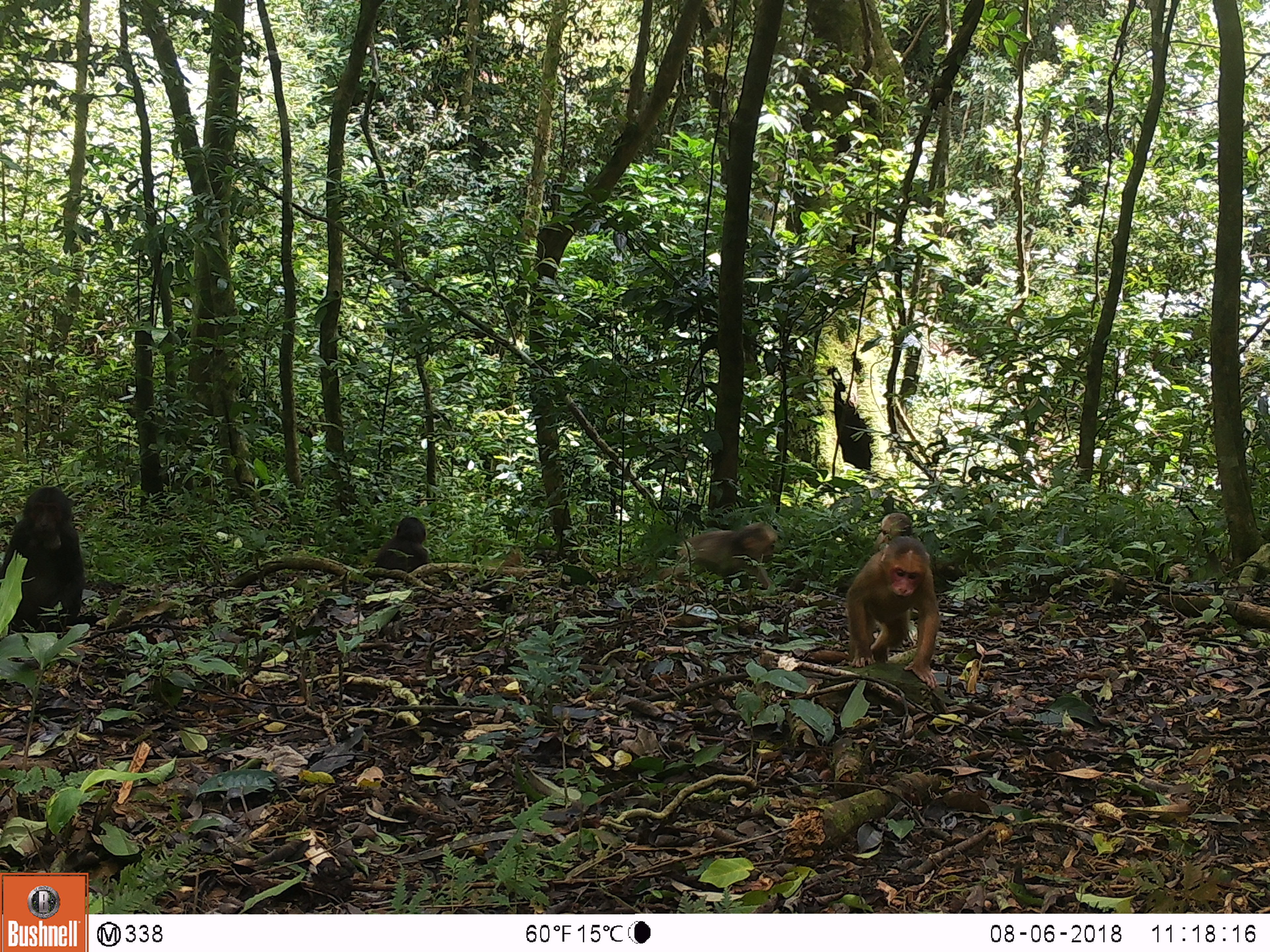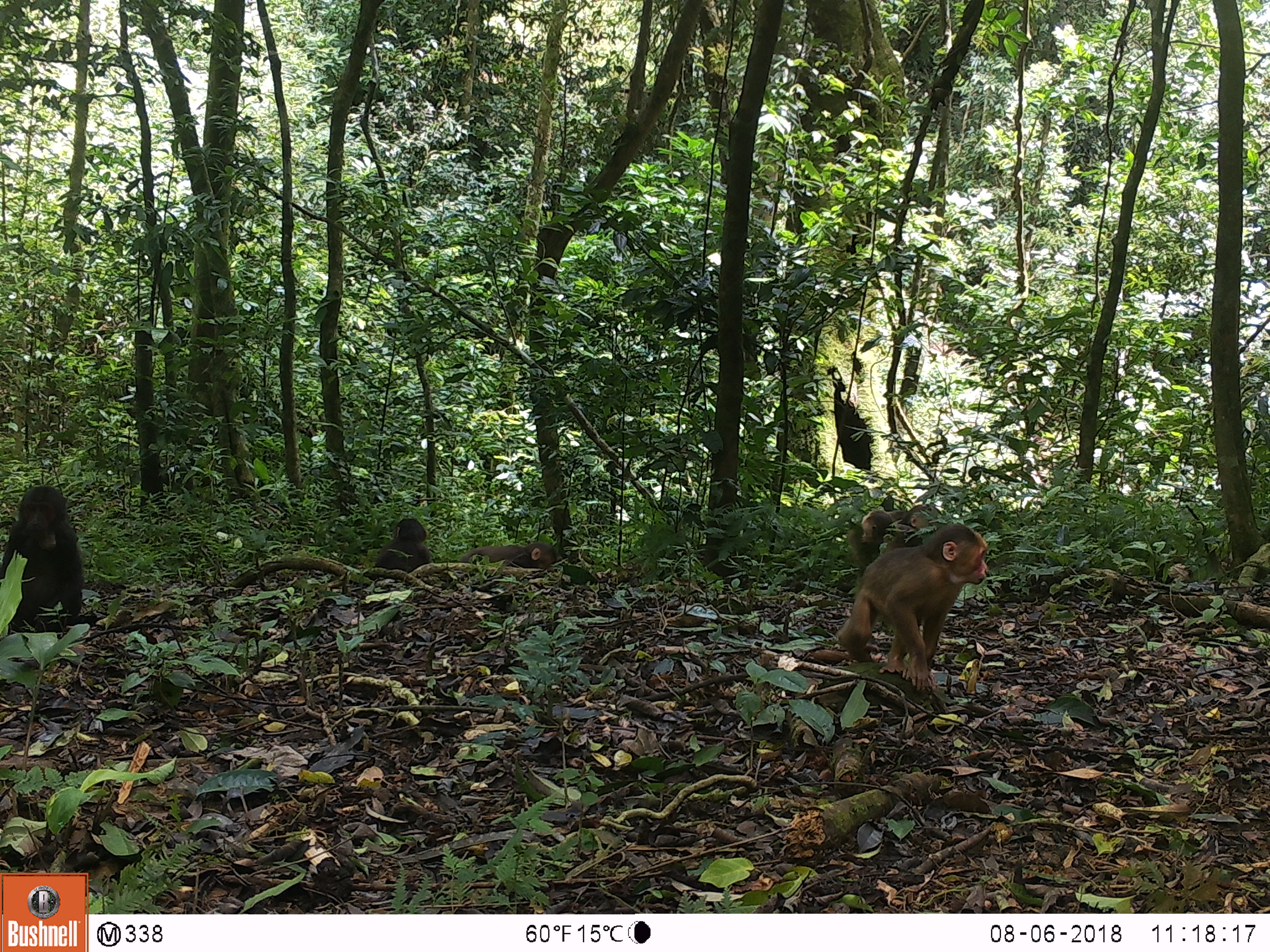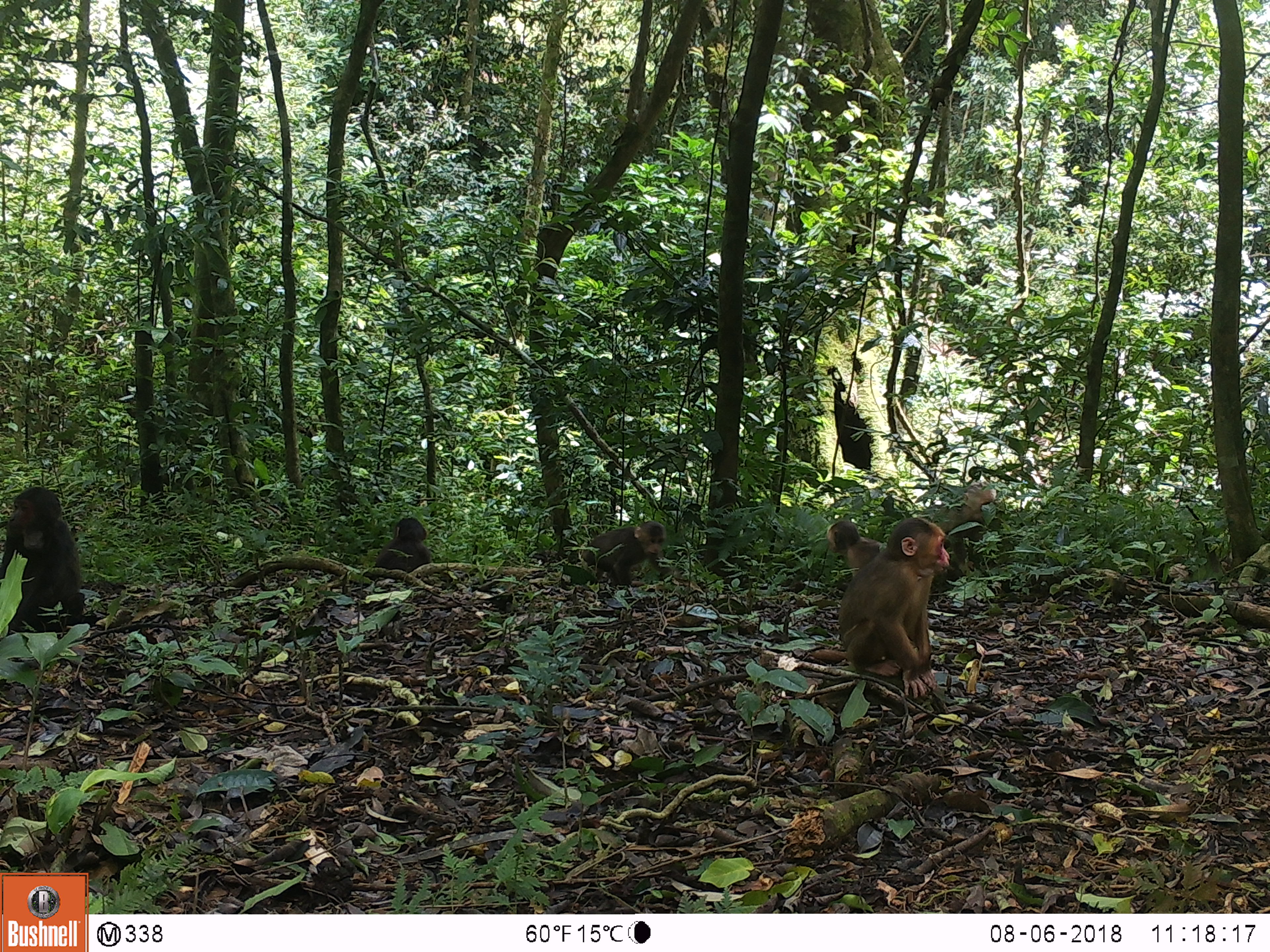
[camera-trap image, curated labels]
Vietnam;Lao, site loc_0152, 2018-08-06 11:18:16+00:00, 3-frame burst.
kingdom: Animalia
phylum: Chordata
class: Mammalia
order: Primates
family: Cercopithecidae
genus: Macaca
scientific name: Macaca arctoides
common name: stump-tailed macaque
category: stump tailed macaque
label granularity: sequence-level